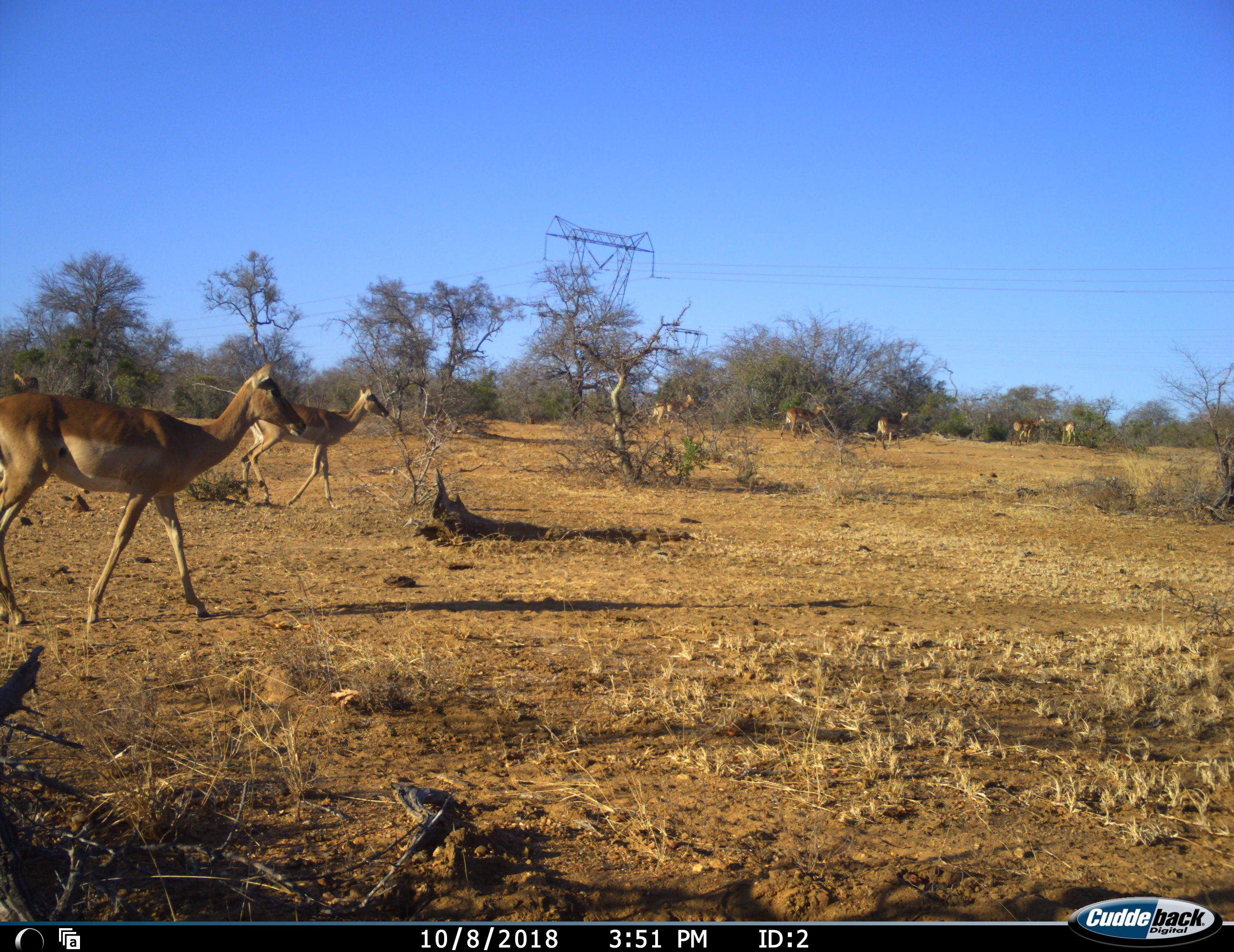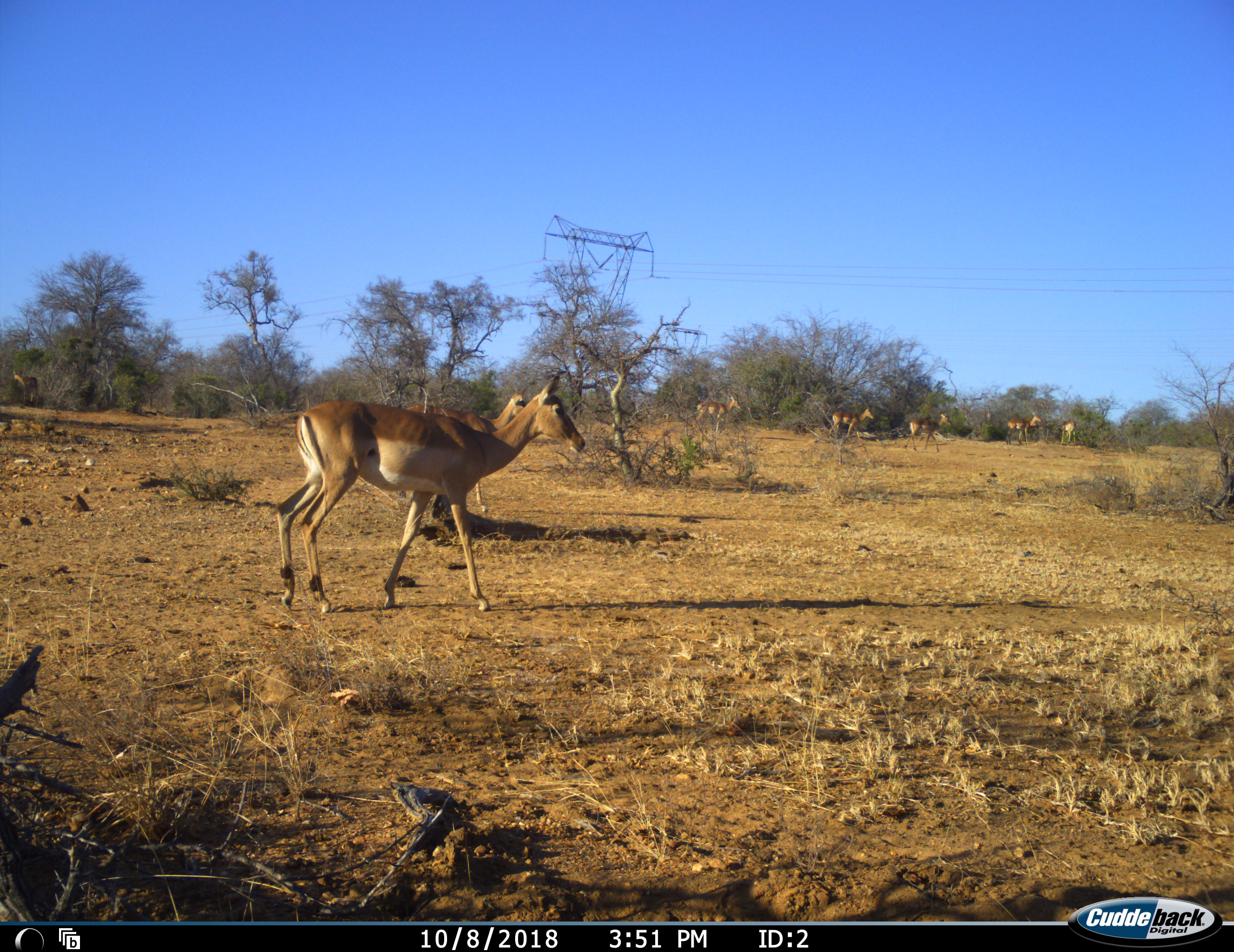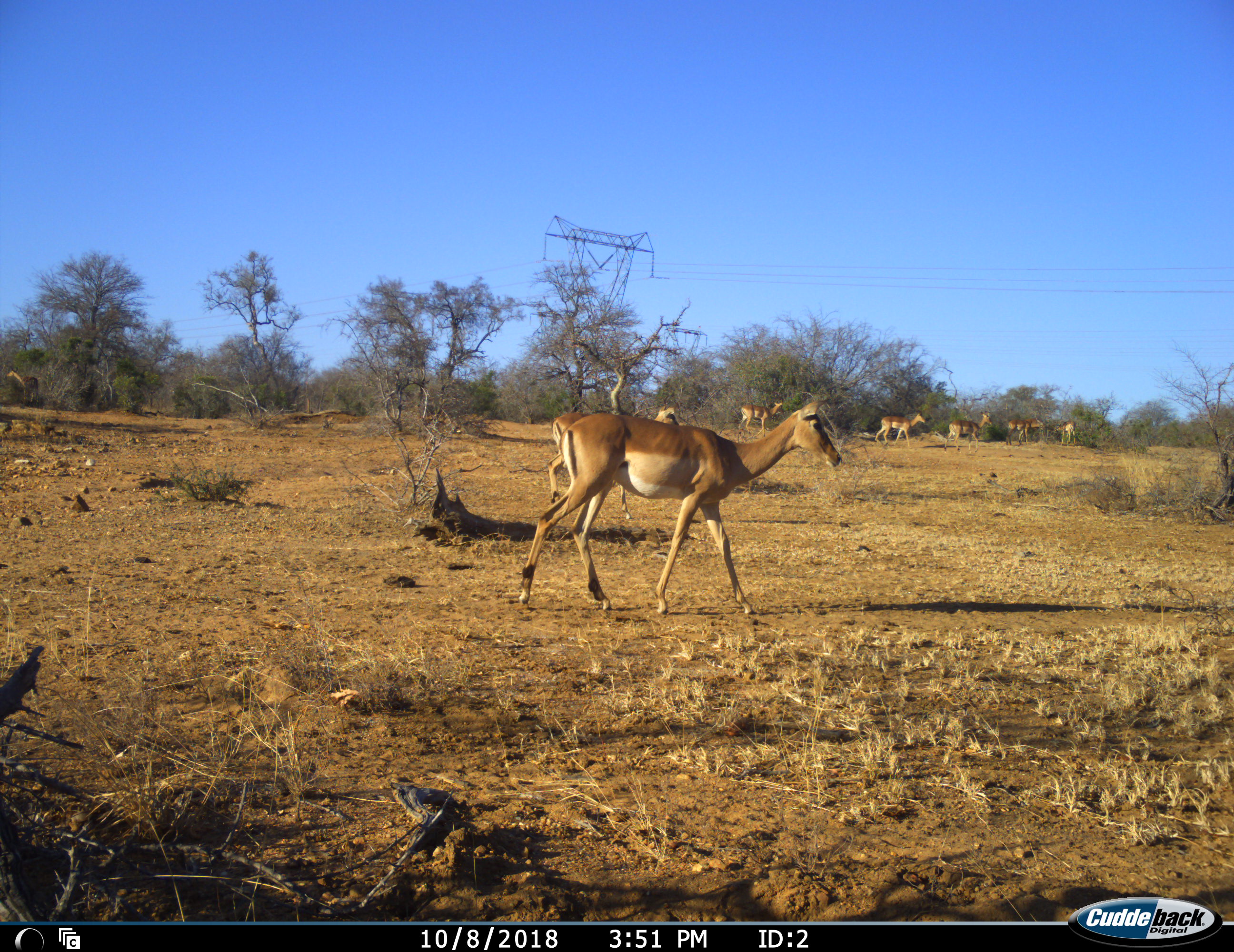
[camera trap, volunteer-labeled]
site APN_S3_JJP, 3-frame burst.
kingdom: Animalia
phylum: Chordata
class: Mammalia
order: Artiodactyla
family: Bovidae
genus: Aepyceros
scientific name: Aepyceros melampus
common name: impala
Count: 8.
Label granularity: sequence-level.